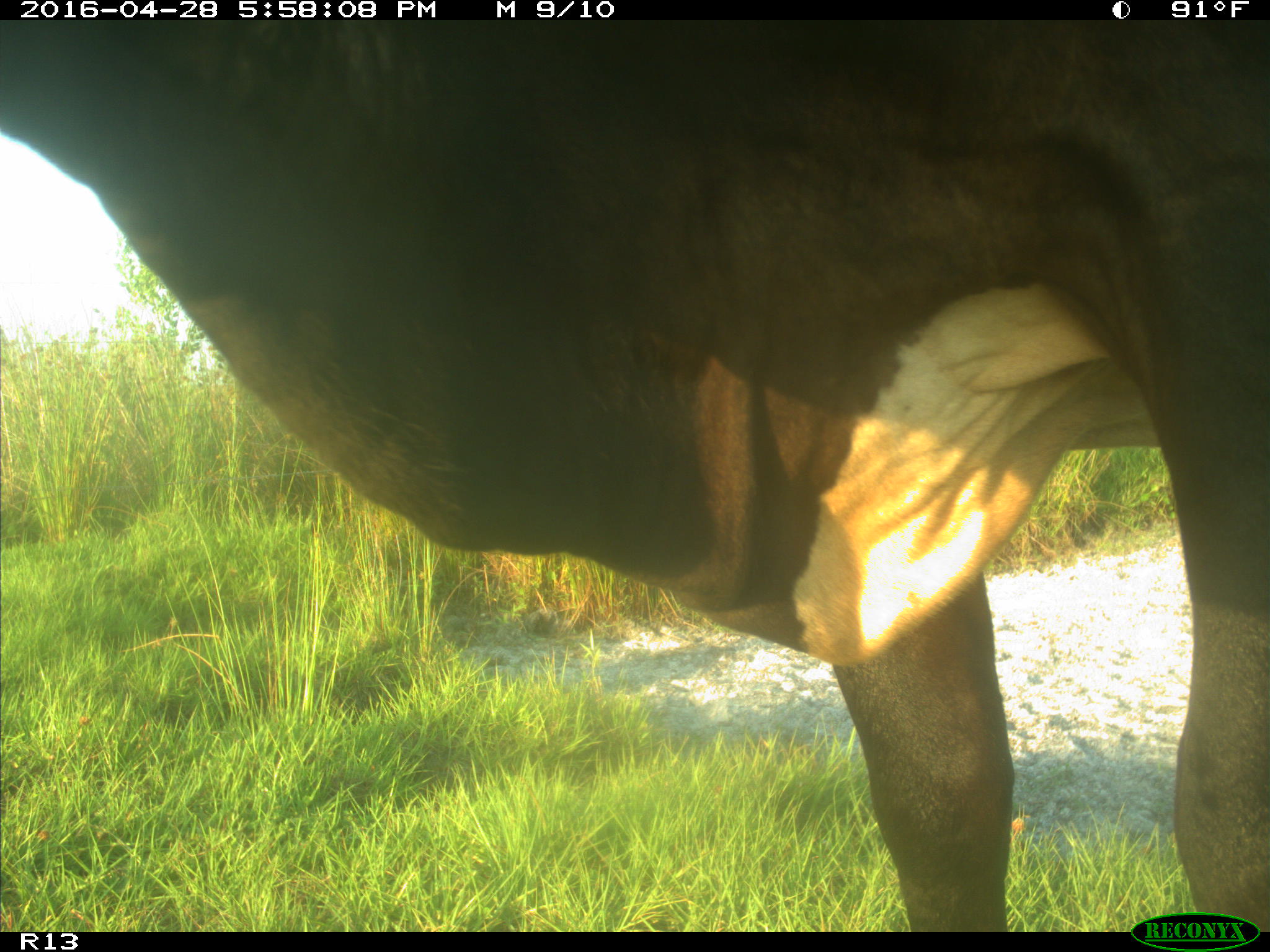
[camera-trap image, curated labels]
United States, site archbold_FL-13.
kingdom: Animalia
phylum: Chordata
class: Mammalia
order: Artiodactyla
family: Bovidae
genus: Bos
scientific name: Bos taurus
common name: domestic cow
Bos taurus (domestic cow).